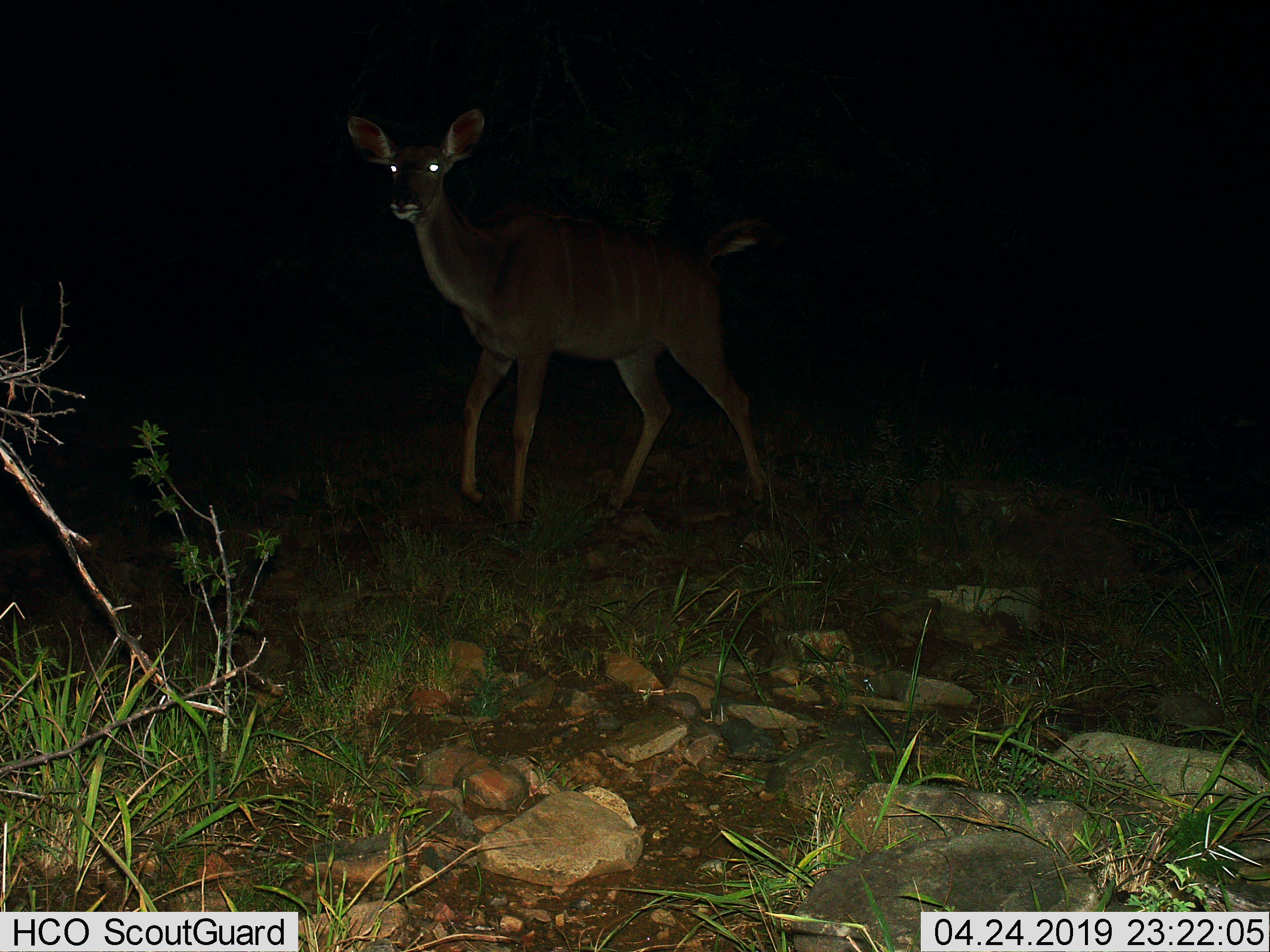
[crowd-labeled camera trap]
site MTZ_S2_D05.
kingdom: Animalia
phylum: Chordata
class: Mammalia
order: Artiodactyla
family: Bovidae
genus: Tragelaphus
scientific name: Tragelaphus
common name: kudu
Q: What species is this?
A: Kudu (Tragelaphus).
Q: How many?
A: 1.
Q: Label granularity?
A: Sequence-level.